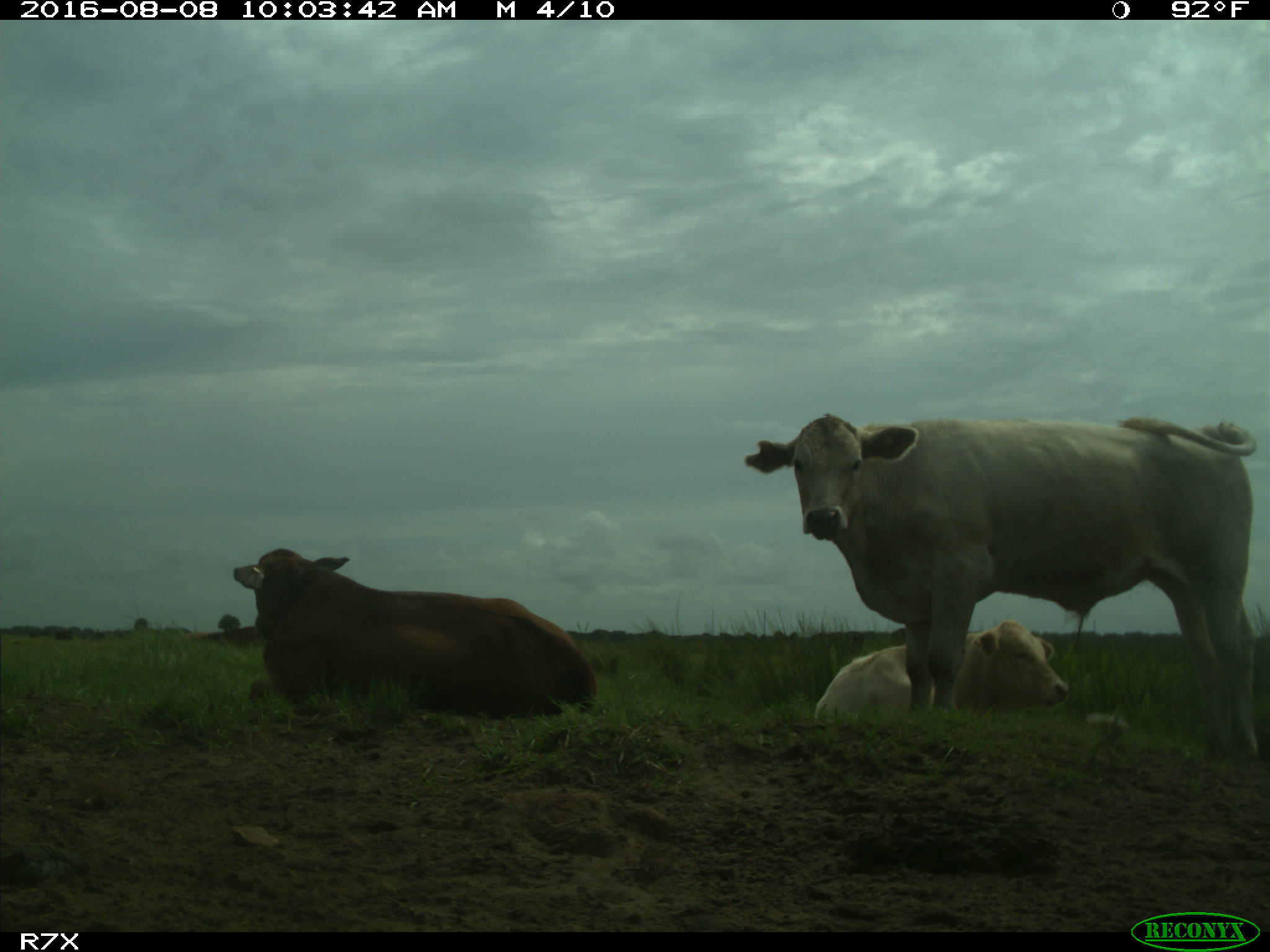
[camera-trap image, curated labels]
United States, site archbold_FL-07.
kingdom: Animalia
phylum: Chordata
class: Mammalia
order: Artiodactyla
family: Bovidae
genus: Bos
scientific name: Bos taurus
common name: domestic cow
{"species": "Bos taurus (domestic cow)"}